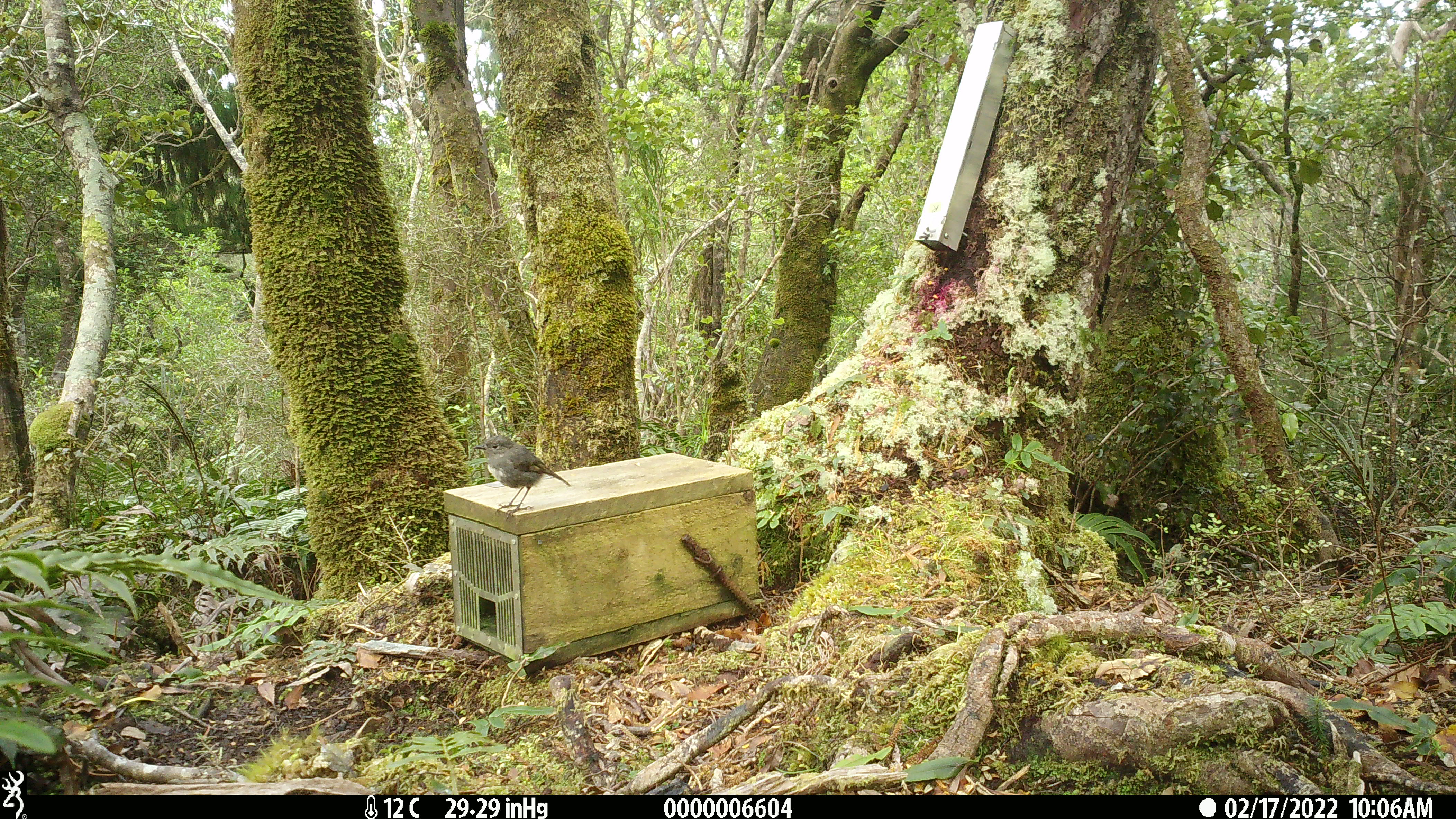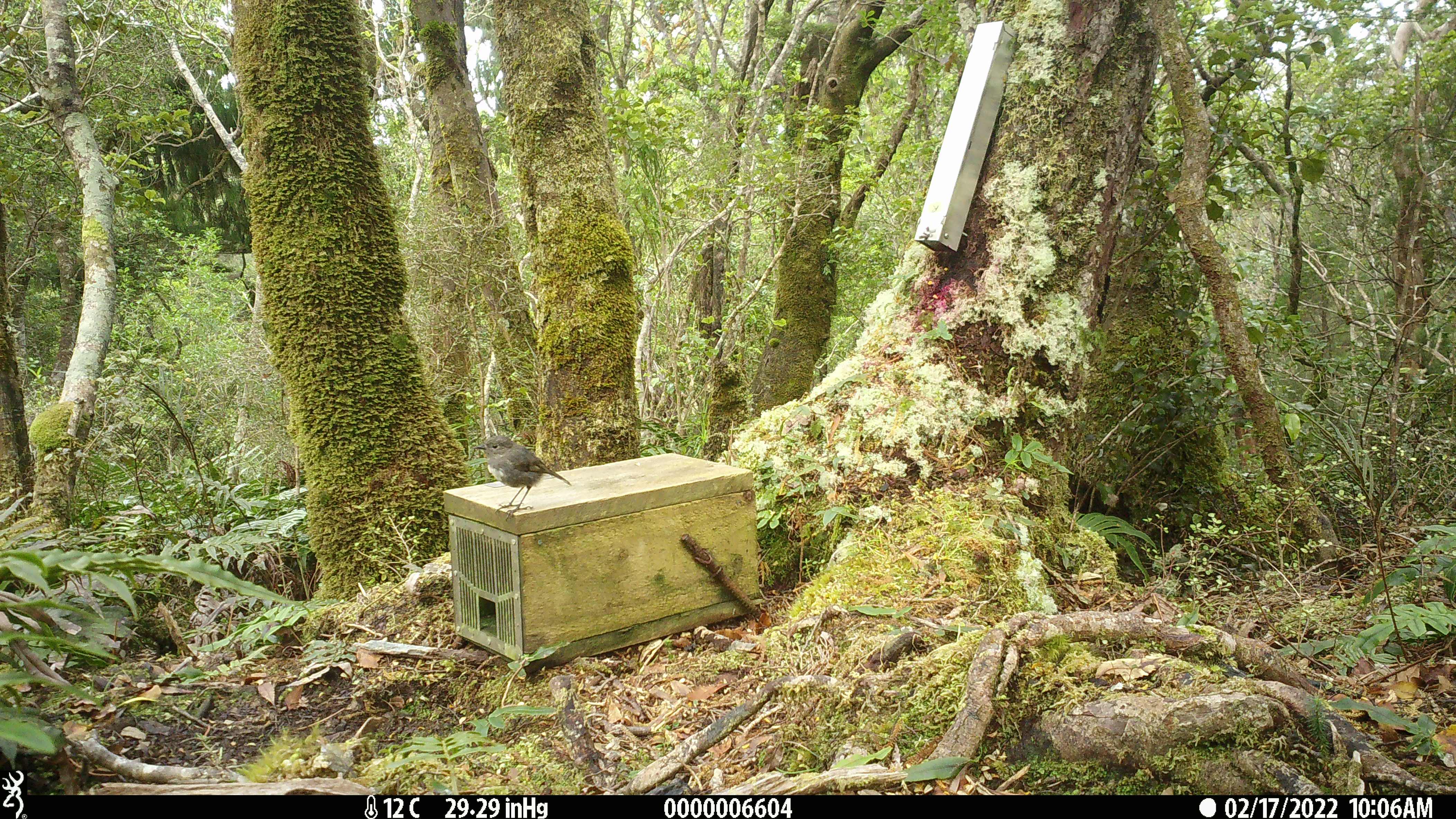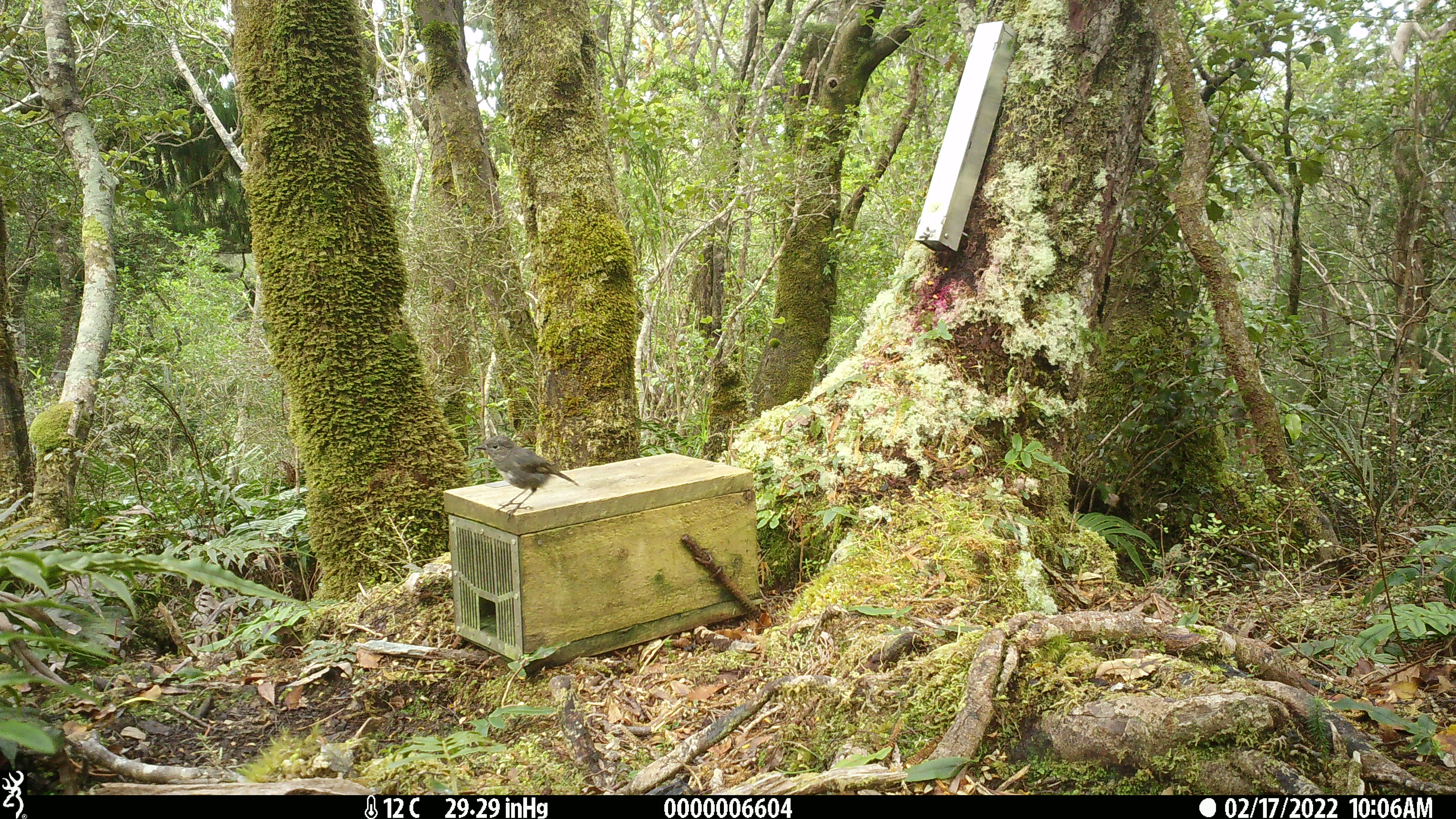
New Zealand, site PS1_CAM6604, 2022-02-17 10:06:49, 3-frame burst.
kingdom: Animalia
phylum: Chordata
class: Aves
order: Passeriformes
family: Petroicidae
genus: Petroica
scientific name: Petroica australis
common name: new zealand robin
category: robin